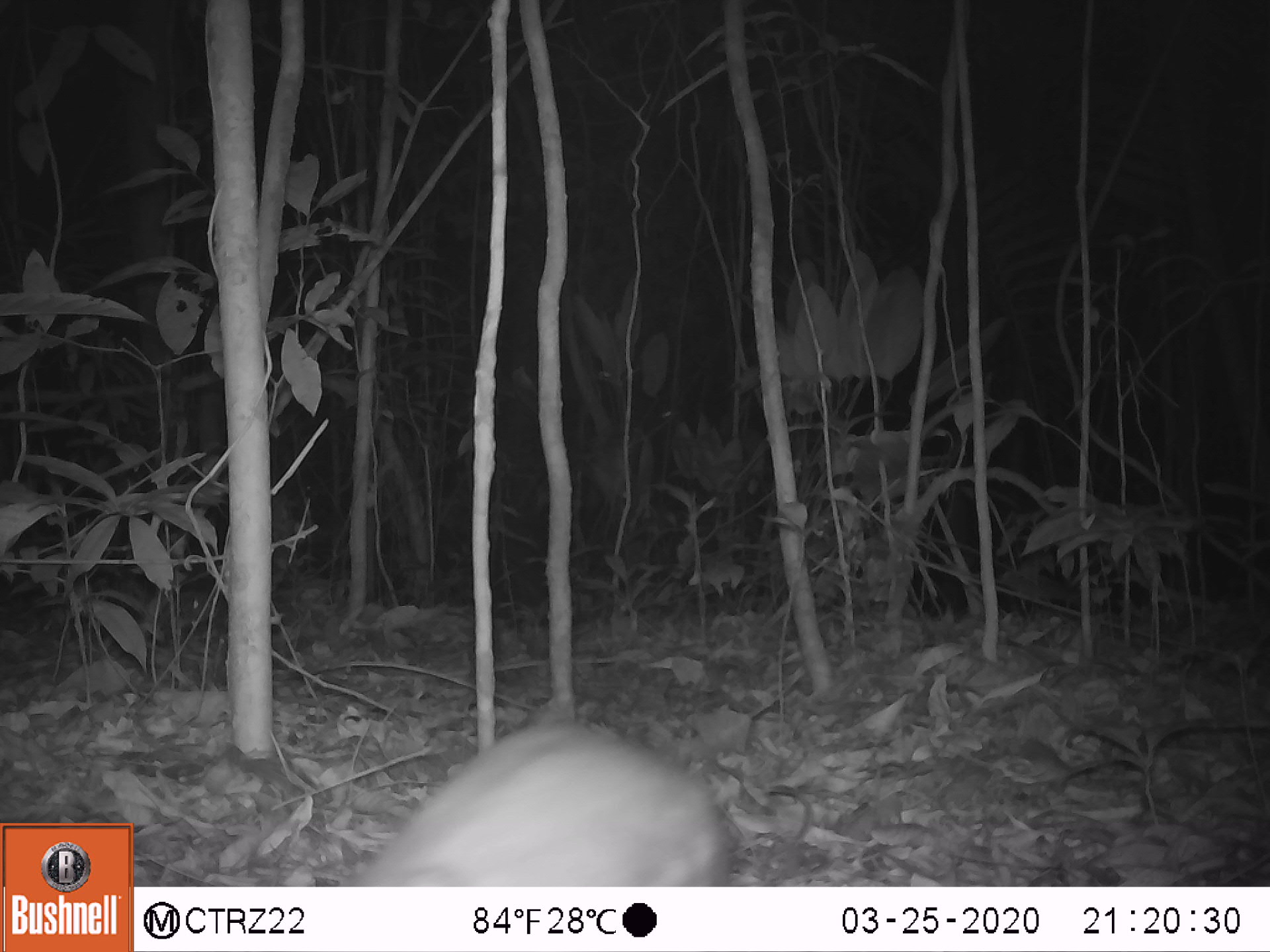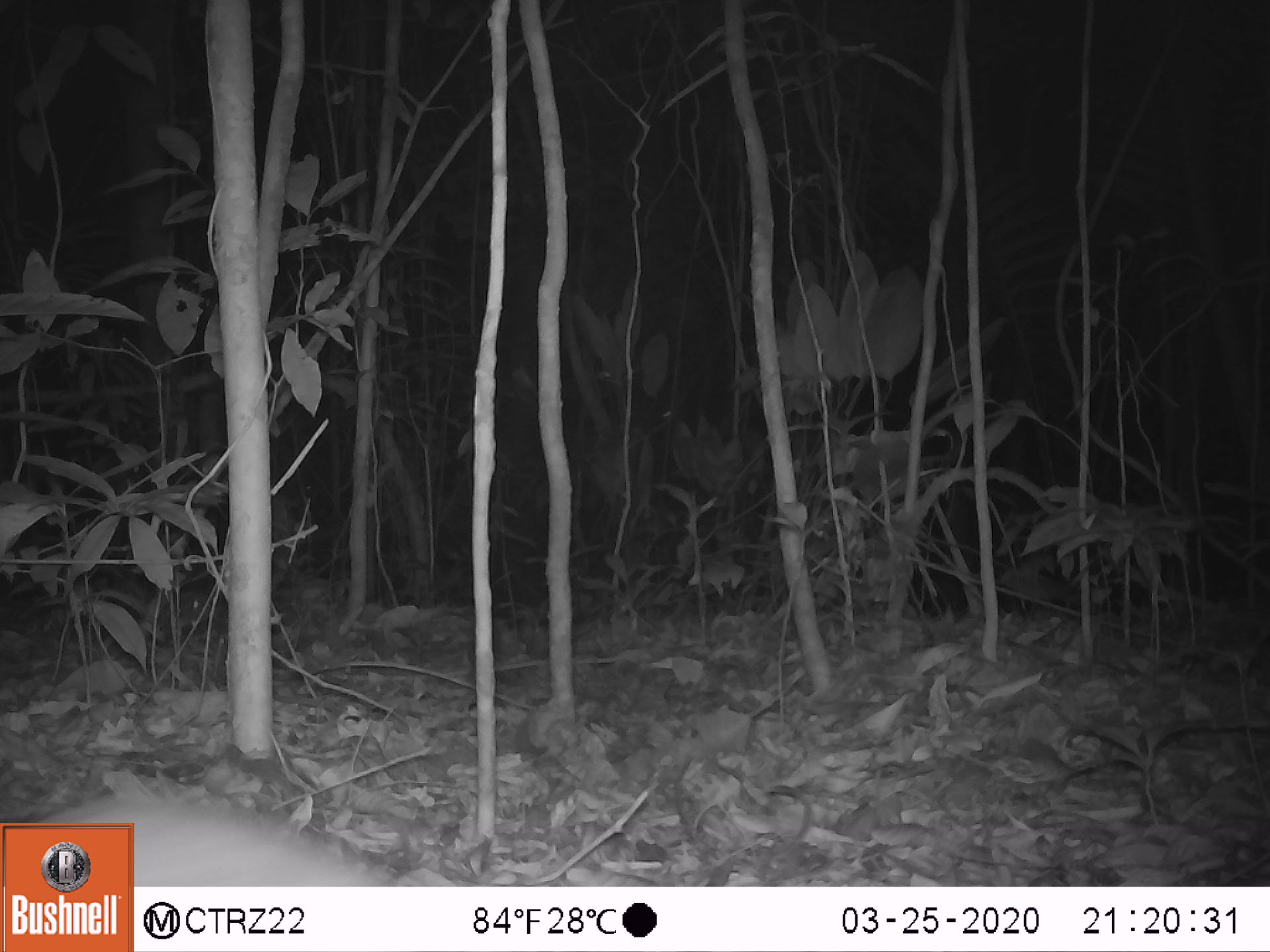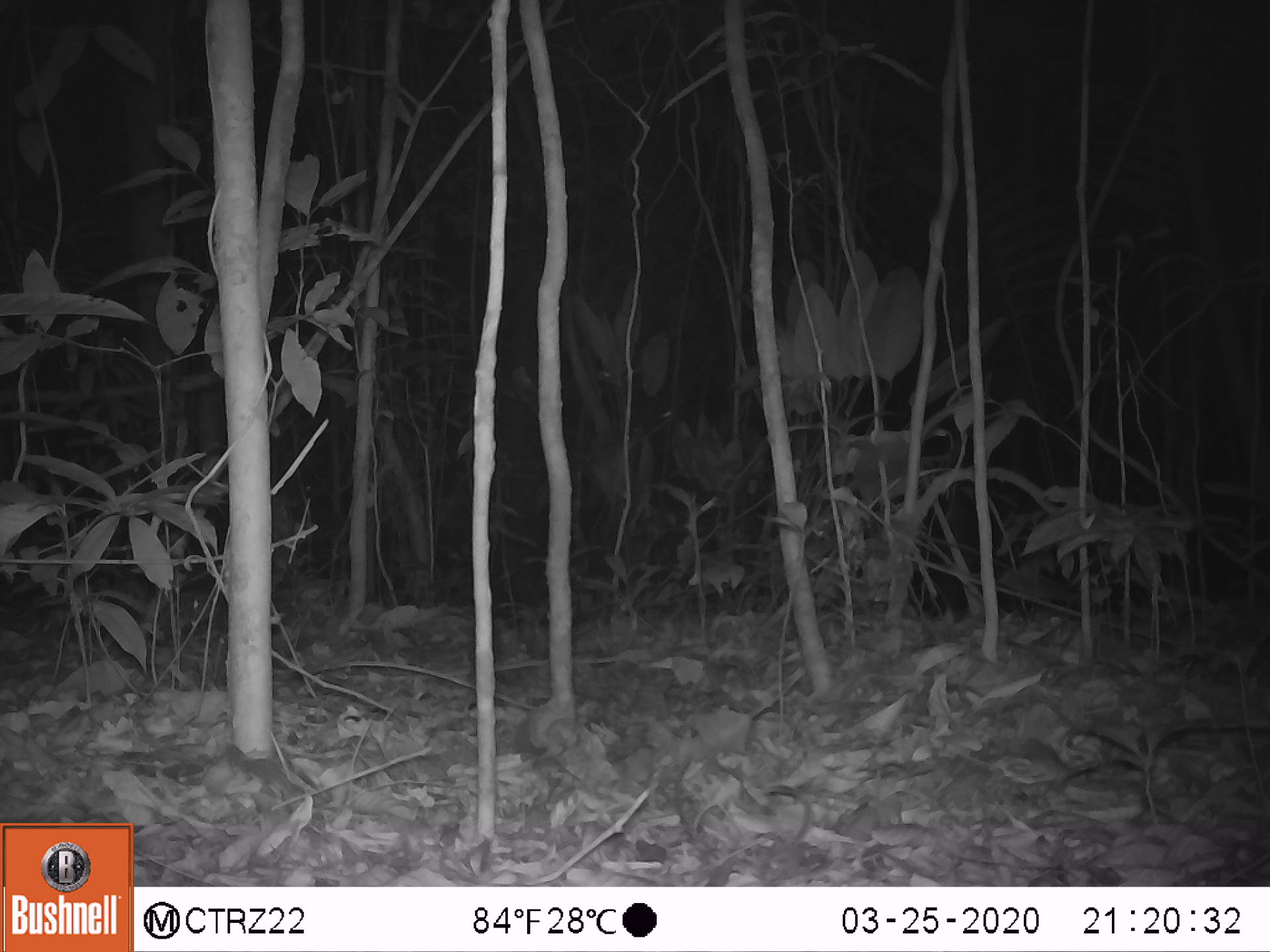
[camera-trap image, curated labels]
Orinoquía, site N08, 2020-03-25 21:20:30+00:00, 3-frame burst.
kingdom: Animalia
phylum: Chordata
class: Mammalia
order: Rodentia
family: Cuniculidae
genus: Cuniculus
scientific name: Cuniculus paca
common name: spotted paca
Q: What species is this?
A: Spotted paca (Cuniculus paca).